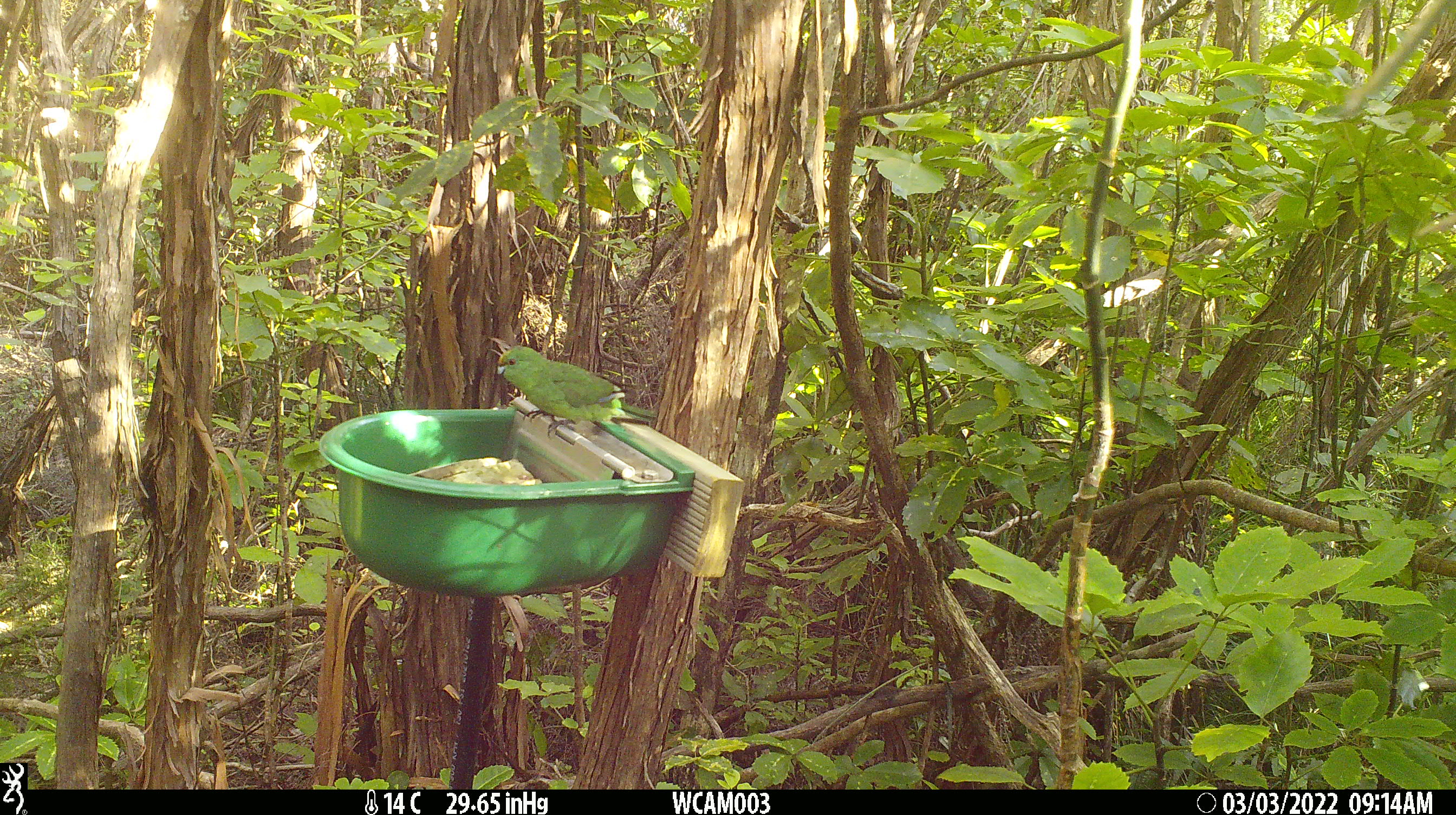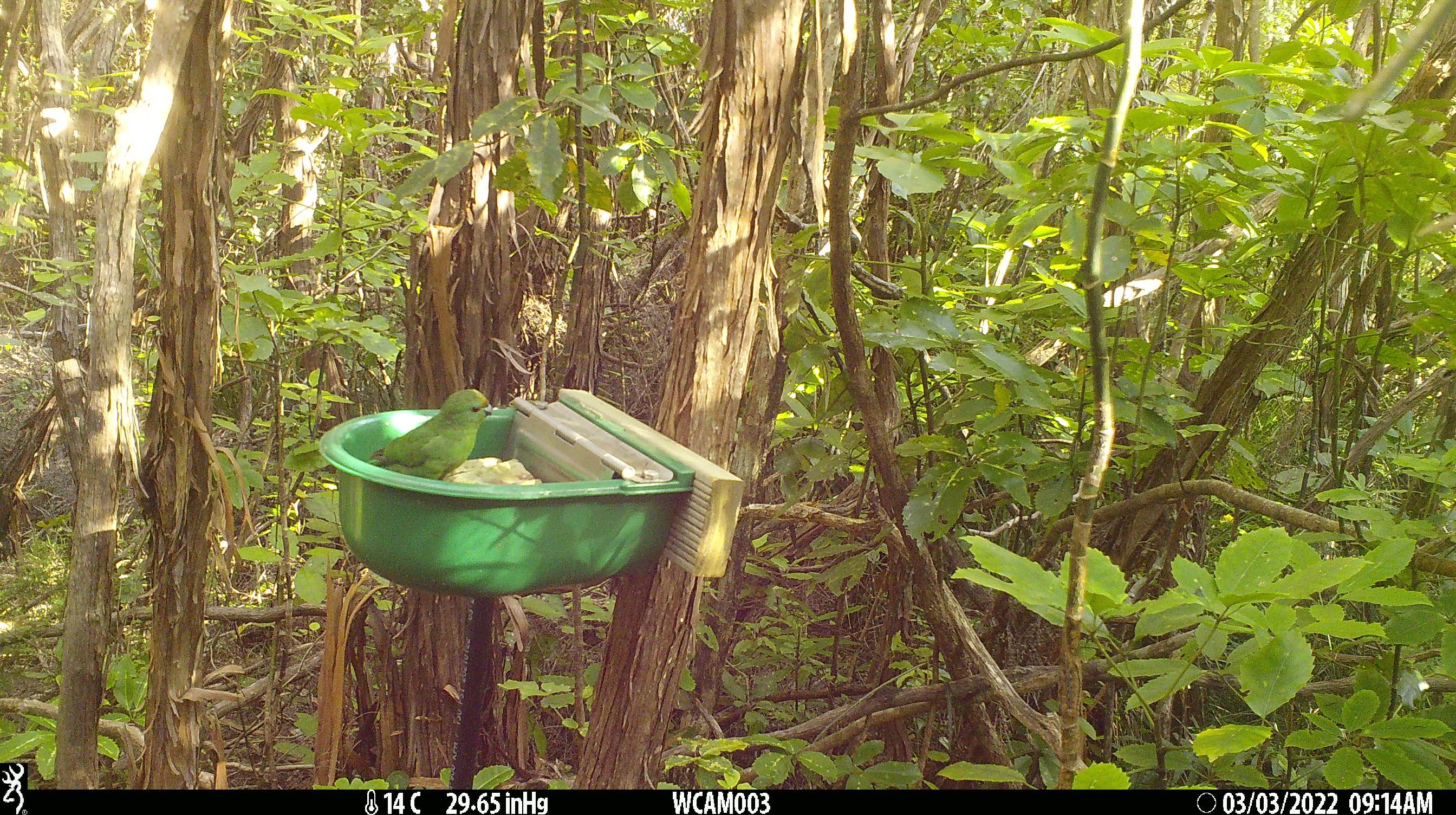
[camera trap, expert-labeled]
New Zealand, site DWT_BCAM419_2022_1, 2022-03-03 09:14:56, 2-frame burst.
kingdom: Animalia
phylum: Chordata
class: Aves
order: Psittaciformes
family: Psittaculidae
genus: Cyanoramphus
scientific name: Cyanoramphus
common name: parakeet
Parakeet (Cyanoramphus).